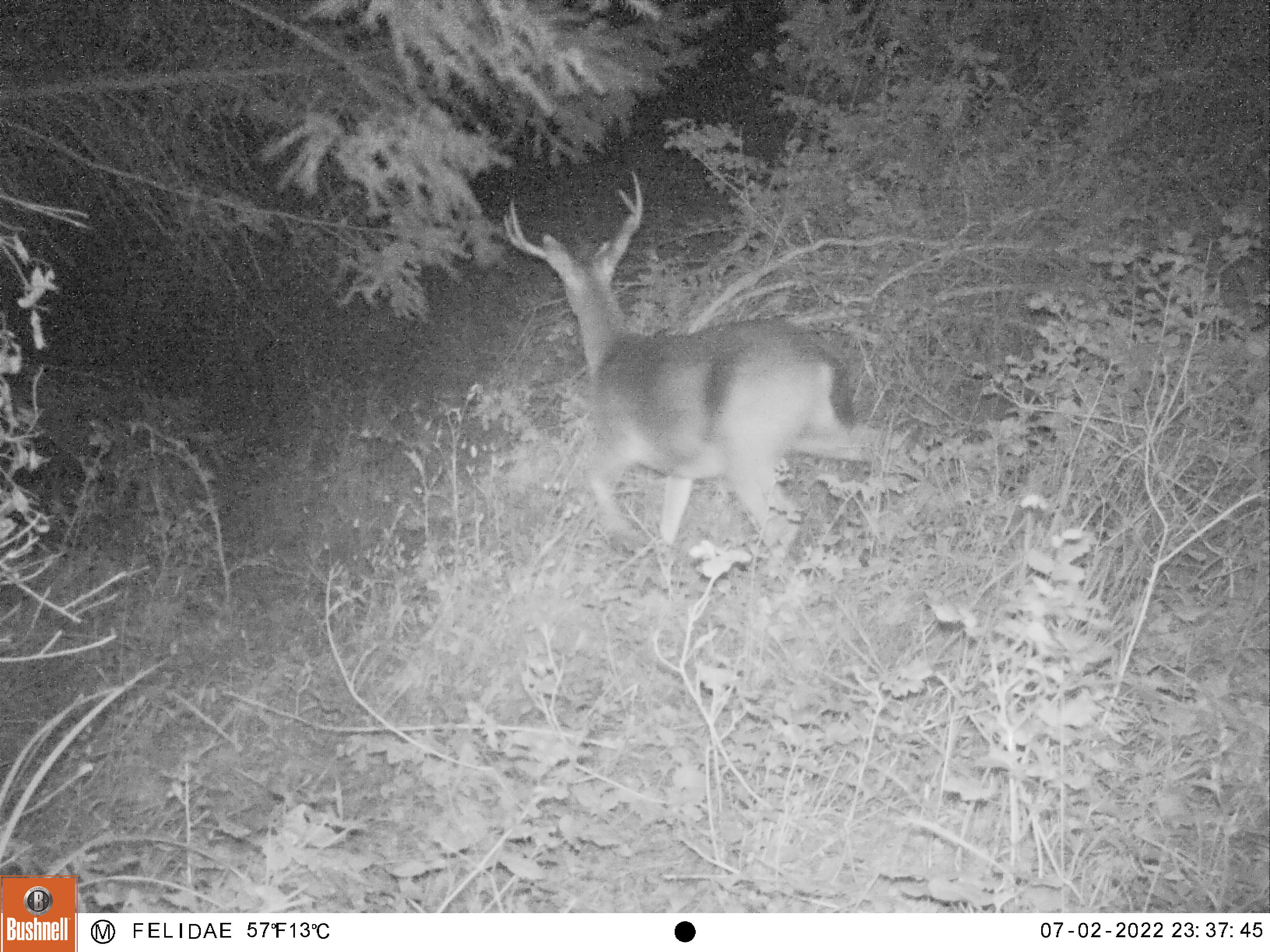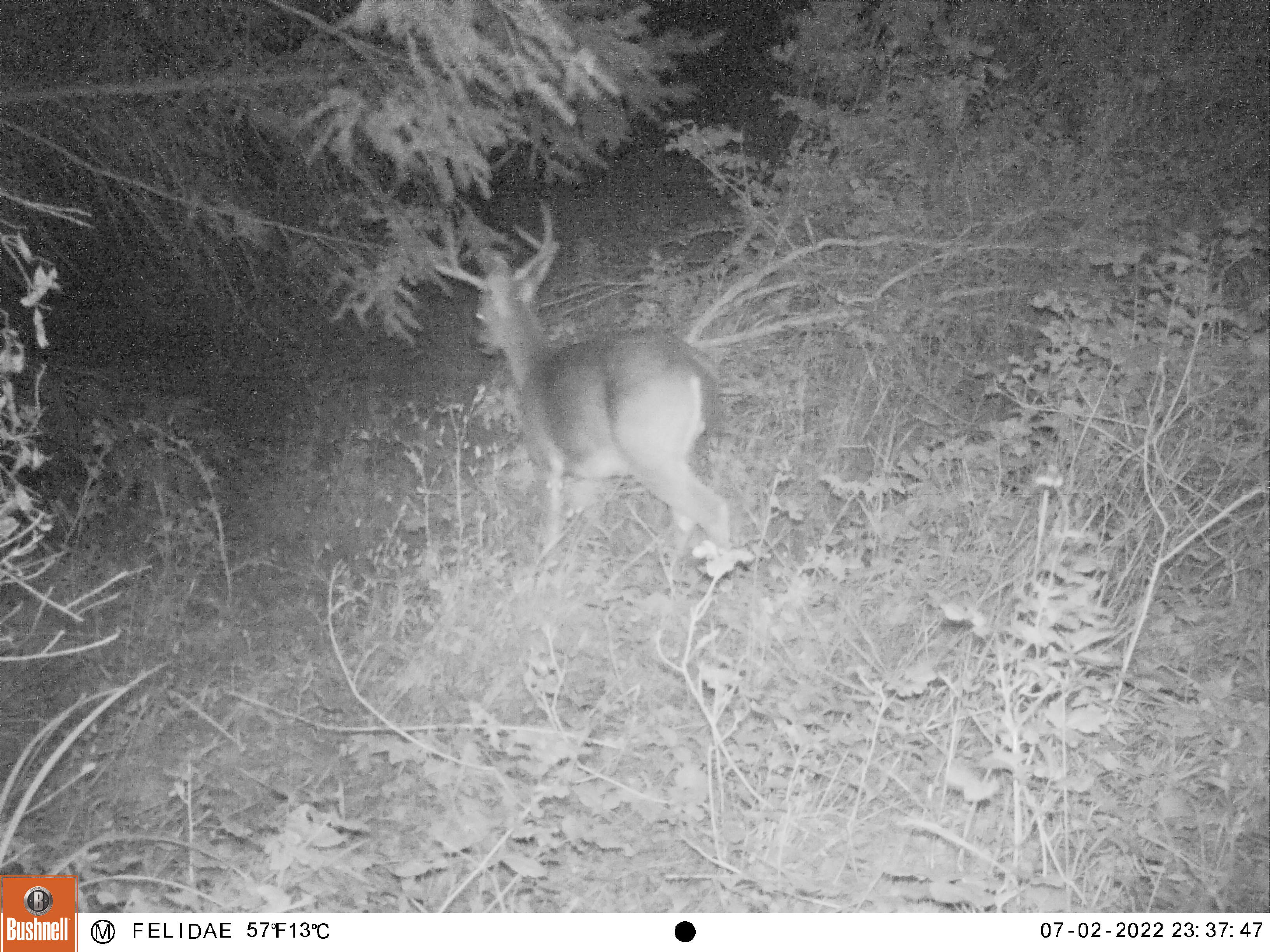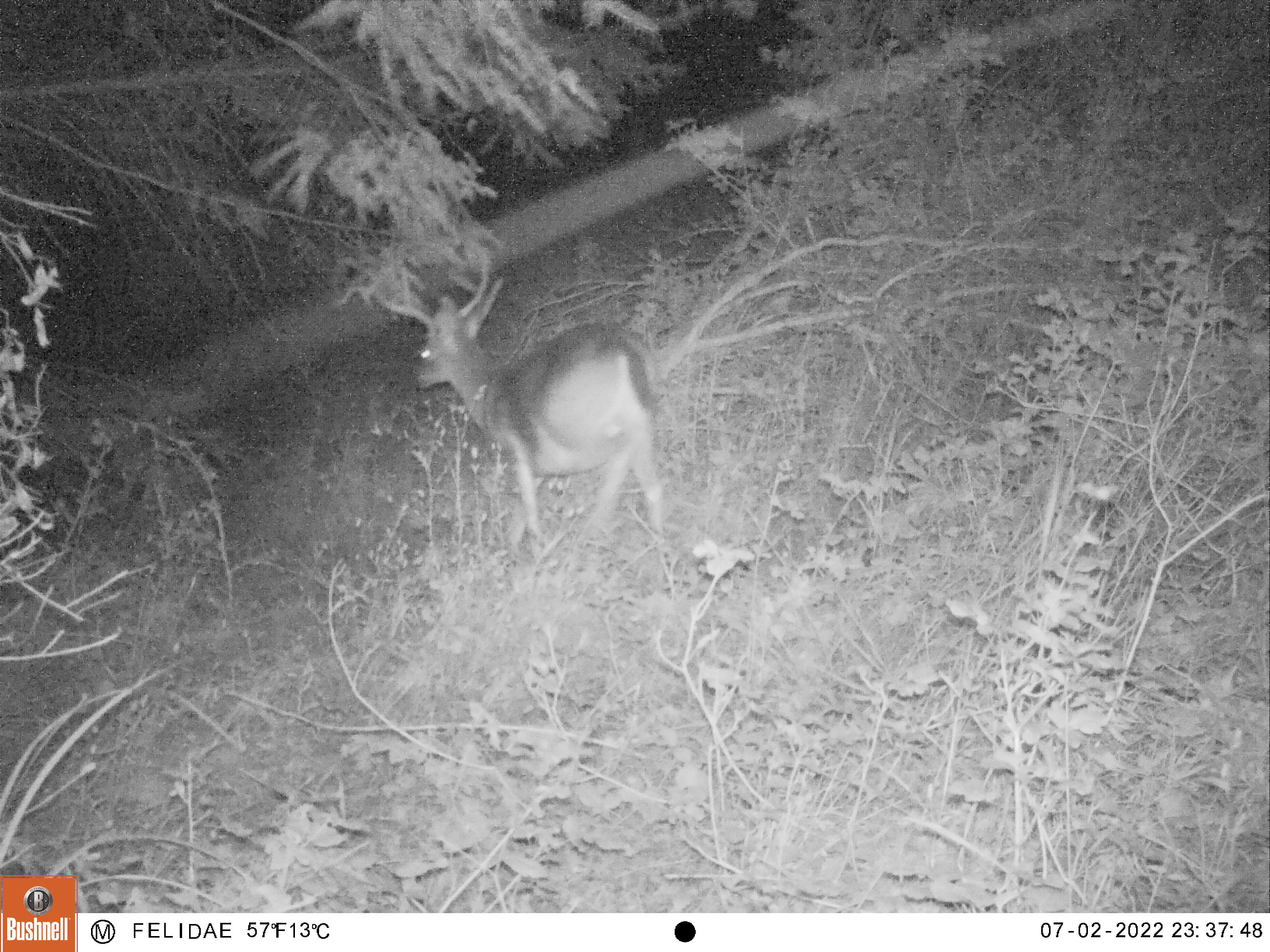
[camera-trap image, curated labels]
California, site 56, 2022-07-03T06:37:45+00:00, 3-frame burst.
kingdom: Animalia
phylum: Chordata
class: Mammalia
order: Artiodactyla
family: Cervidae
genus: Odocoileus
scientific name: Odocoileus hemionus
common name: mule deer